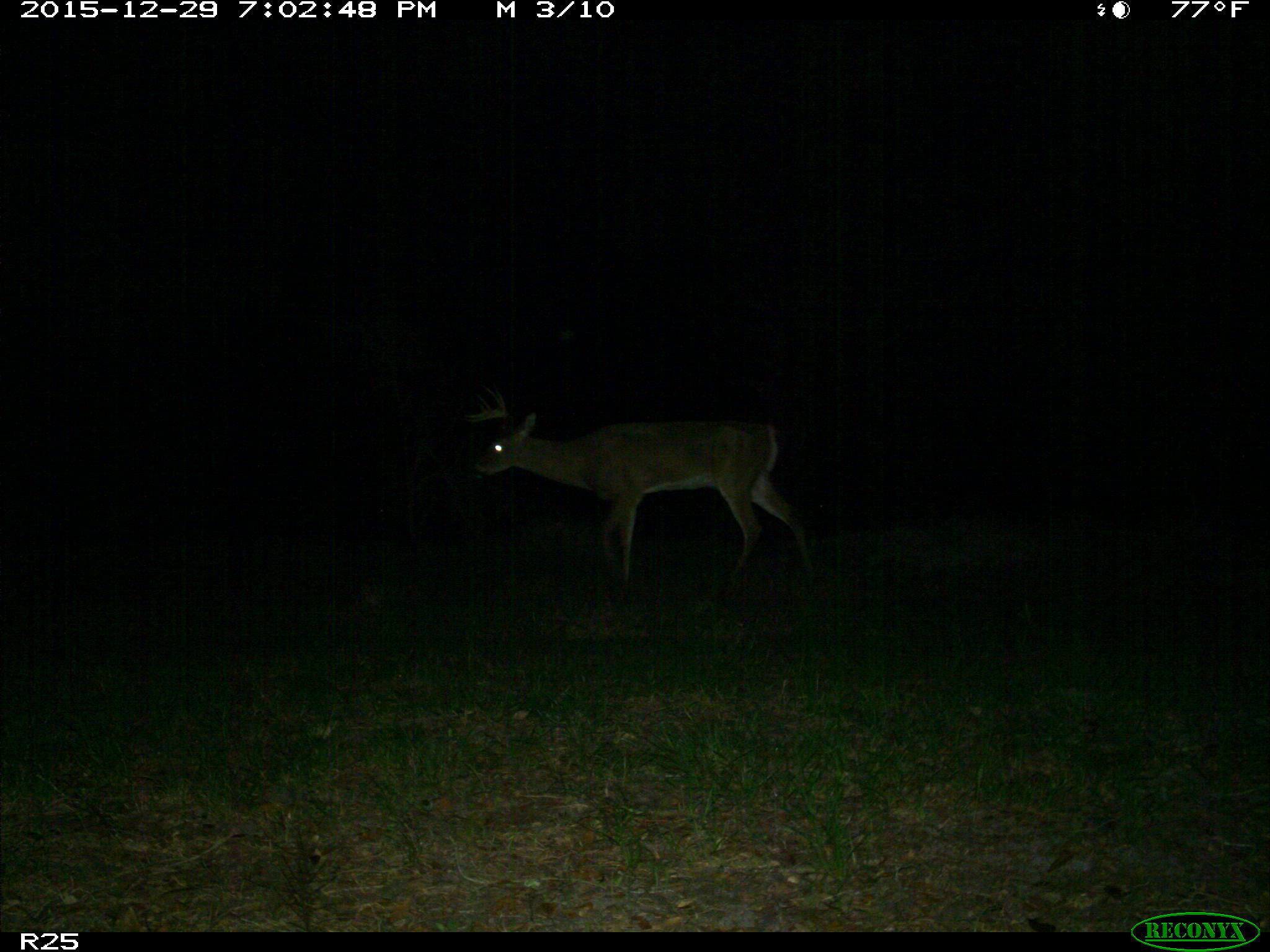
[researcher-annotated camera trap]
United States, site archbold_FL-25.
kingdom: Animalia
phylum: Chordata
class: Mammalia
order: Artiodactyla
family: Cervidae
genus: Odocoileus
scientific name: Odocoileus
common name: deer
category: unidentified deer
Unidentified deer (deer) (Odocoileus).